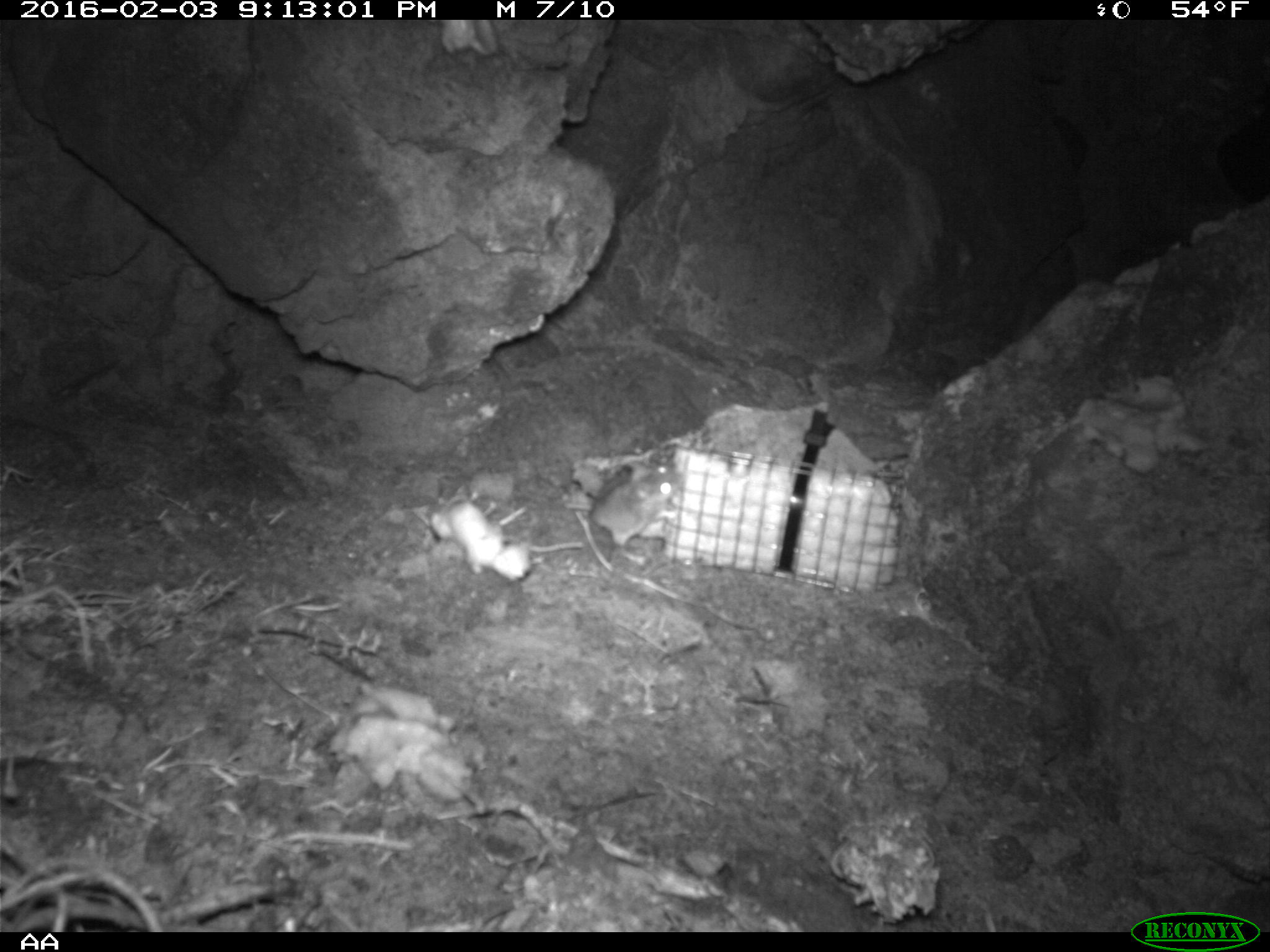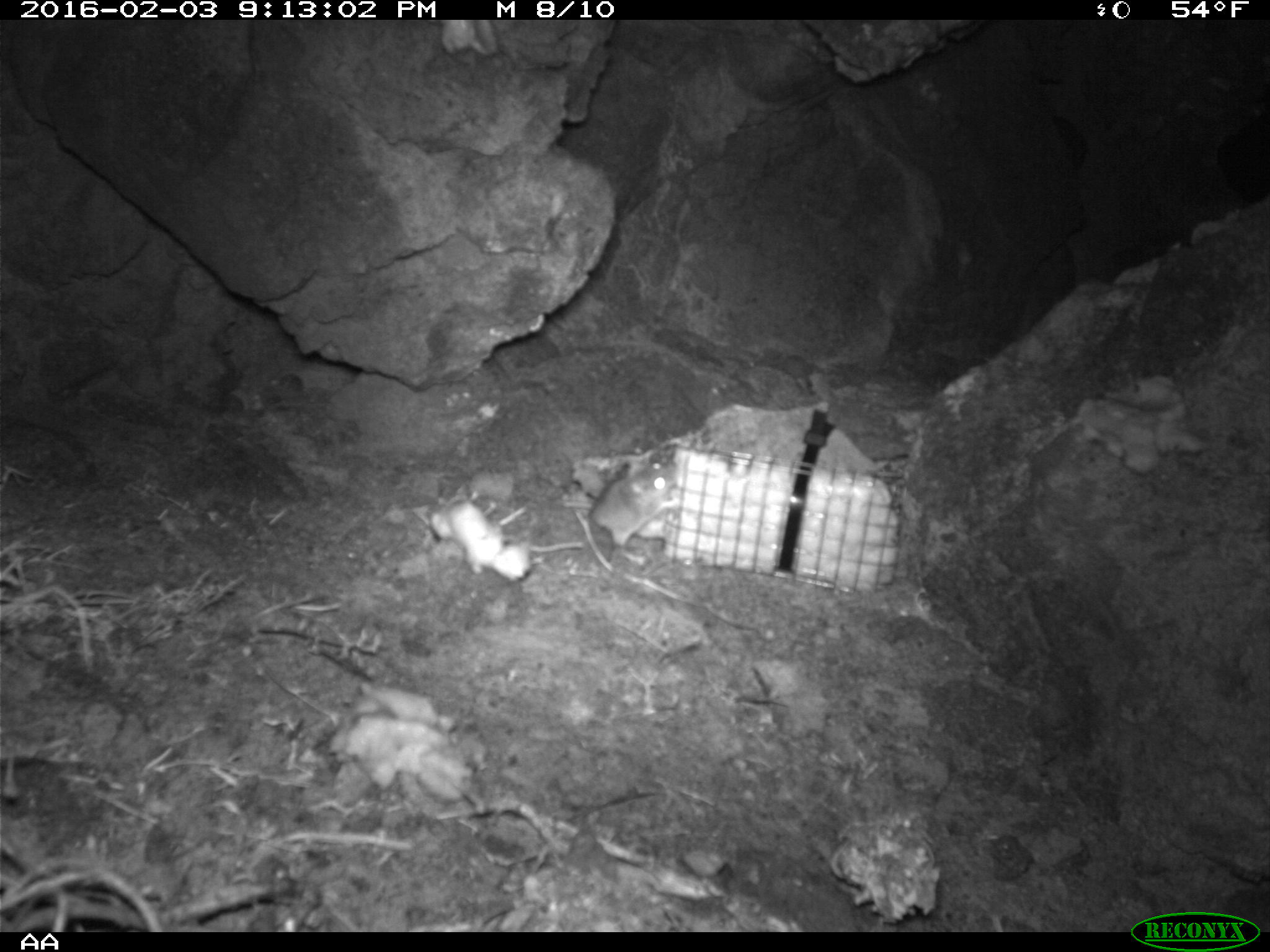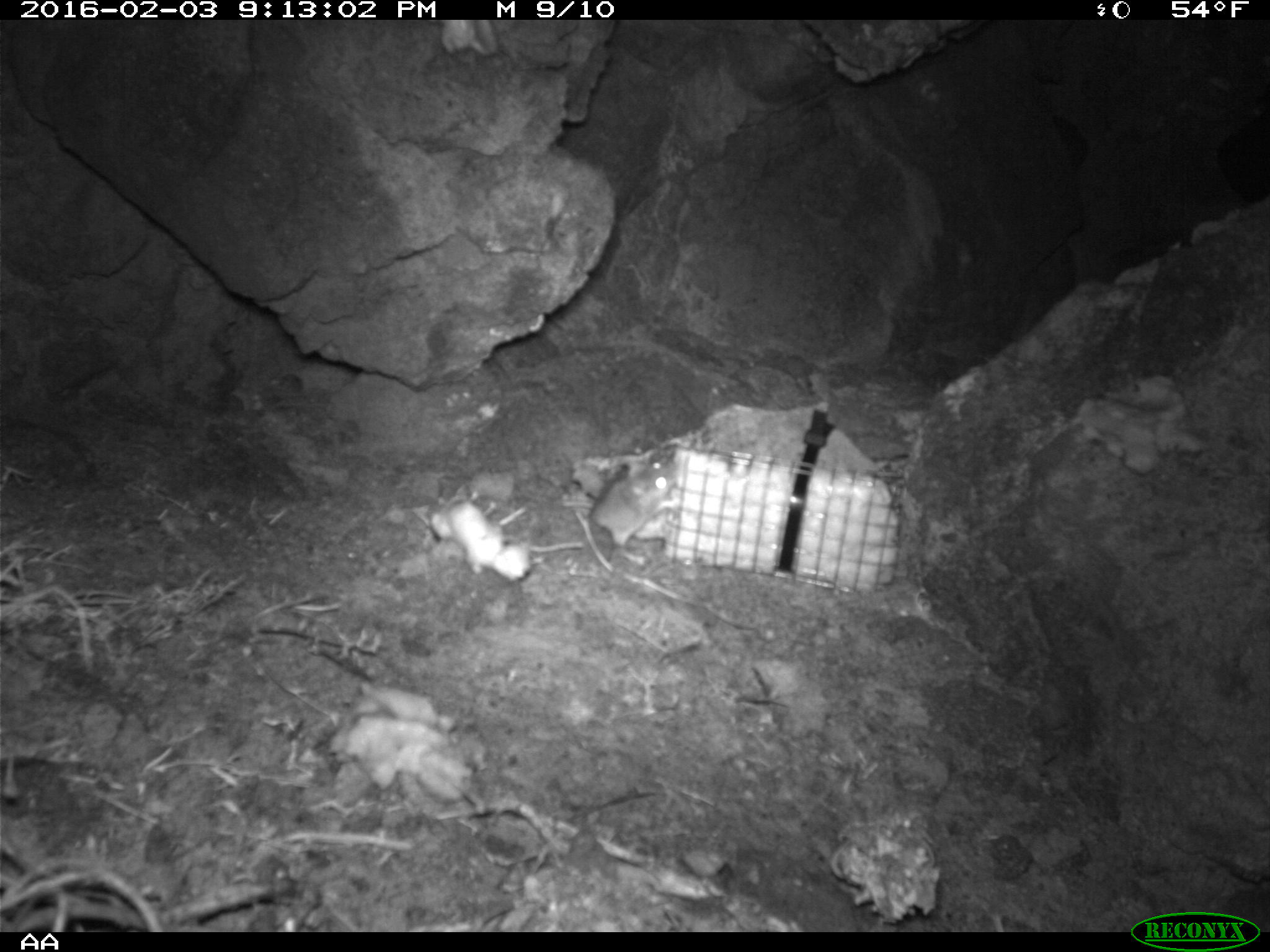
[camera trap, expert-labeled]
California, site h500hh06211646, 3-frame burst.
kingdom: Animalia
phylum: Chordata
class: Mammalia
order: Rodentia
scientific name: Rodentia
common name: rodent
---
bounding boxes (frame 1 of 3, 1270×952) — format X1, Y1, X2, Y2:
rodent: 587, 470, 681, 565; 586, 462, 668, 502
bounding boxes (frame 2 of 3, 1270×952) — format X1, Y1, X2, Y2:
rodent: 560, 461, 680, 566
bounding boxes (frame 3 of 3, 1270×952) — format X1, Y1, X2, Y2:
rodent: 587, 456, 678, 566